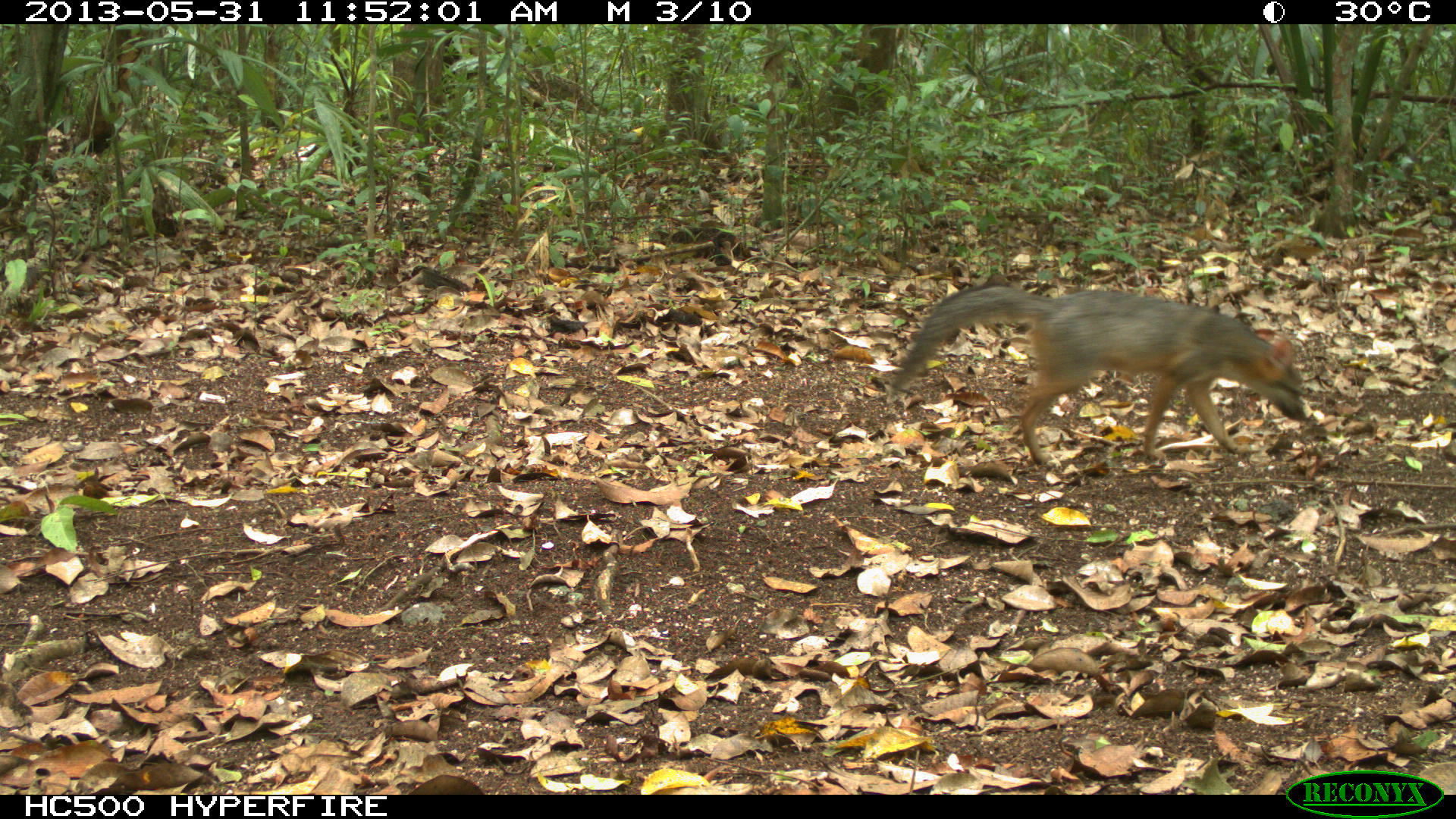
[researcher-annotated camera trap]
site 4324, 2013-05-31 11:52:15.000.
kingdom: Animalia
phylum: Chordata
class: Mammalia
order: Carnivora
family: Canidae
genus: Urocyon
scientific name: Urocyon cinereoargenteus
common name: gray fox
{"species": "Urocyon cinereoargenteus (gray fox)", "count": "1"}